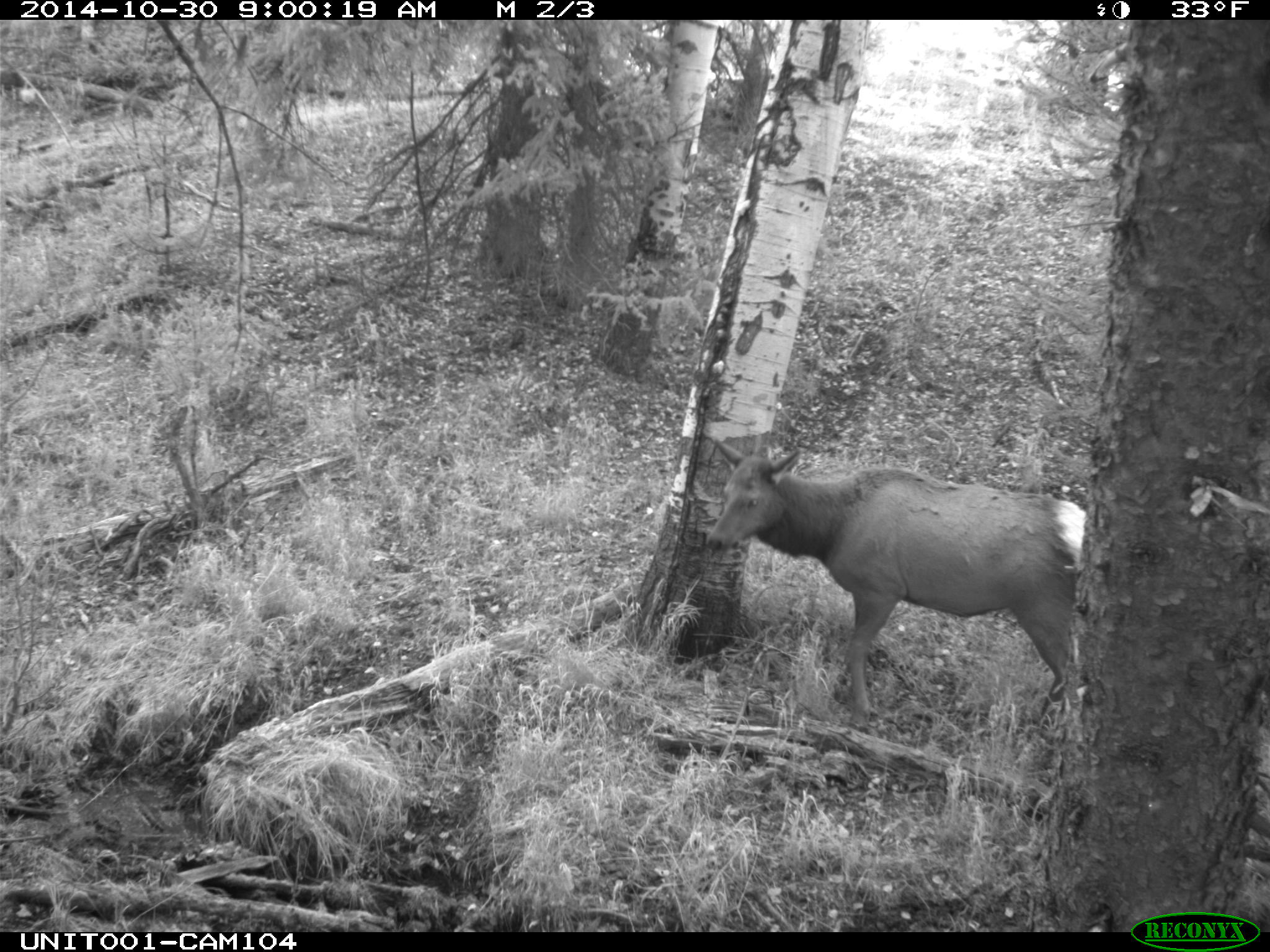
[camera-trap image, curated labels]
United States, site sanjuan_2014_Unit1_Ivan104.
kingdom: Animalia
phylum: Chordata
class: Mammalia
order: Artiodactyla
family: Cervidae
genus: Cervus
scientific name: Cervus elaphus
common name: red deer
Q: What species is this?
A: Cervus elaphus (red deer).